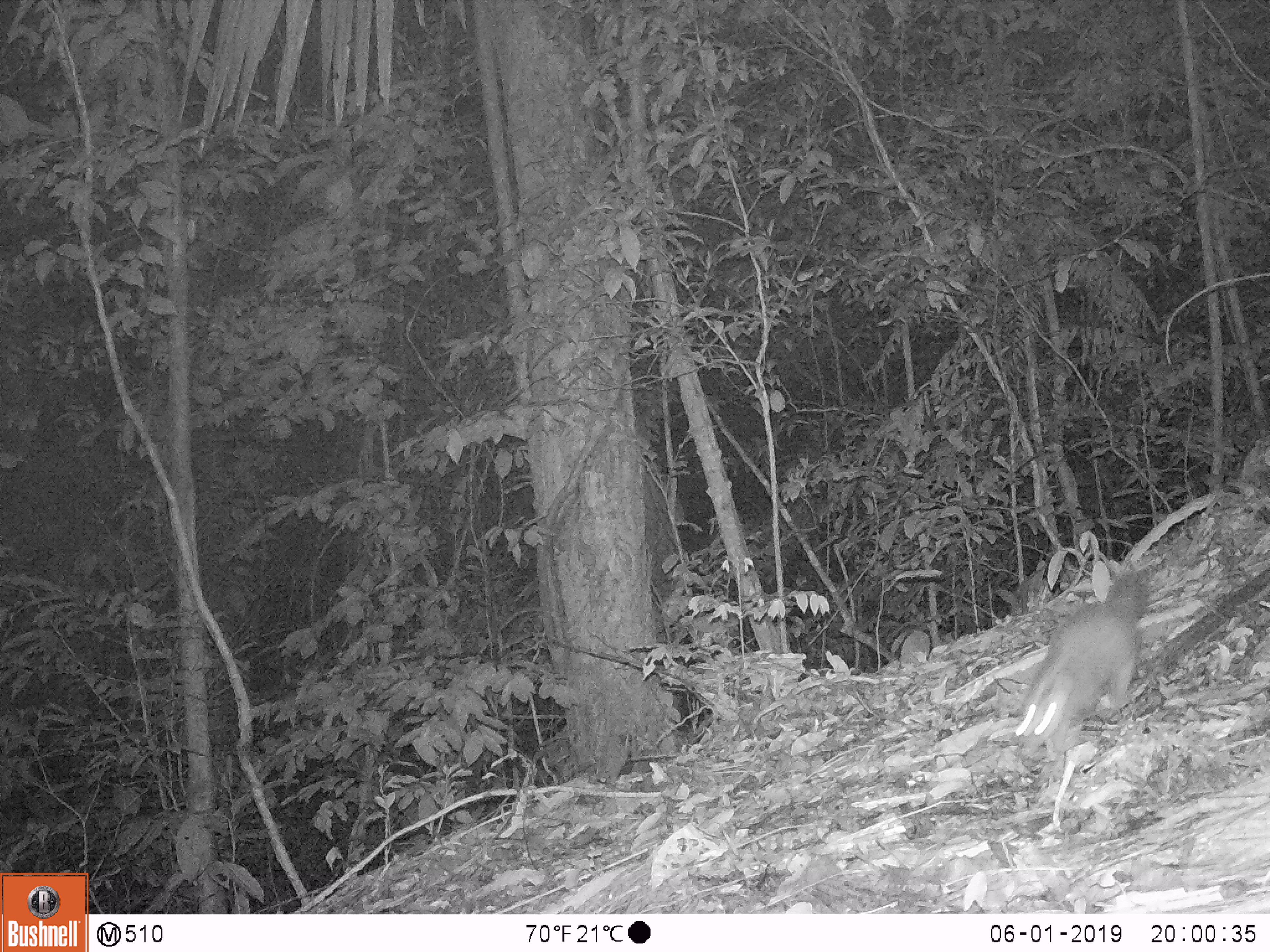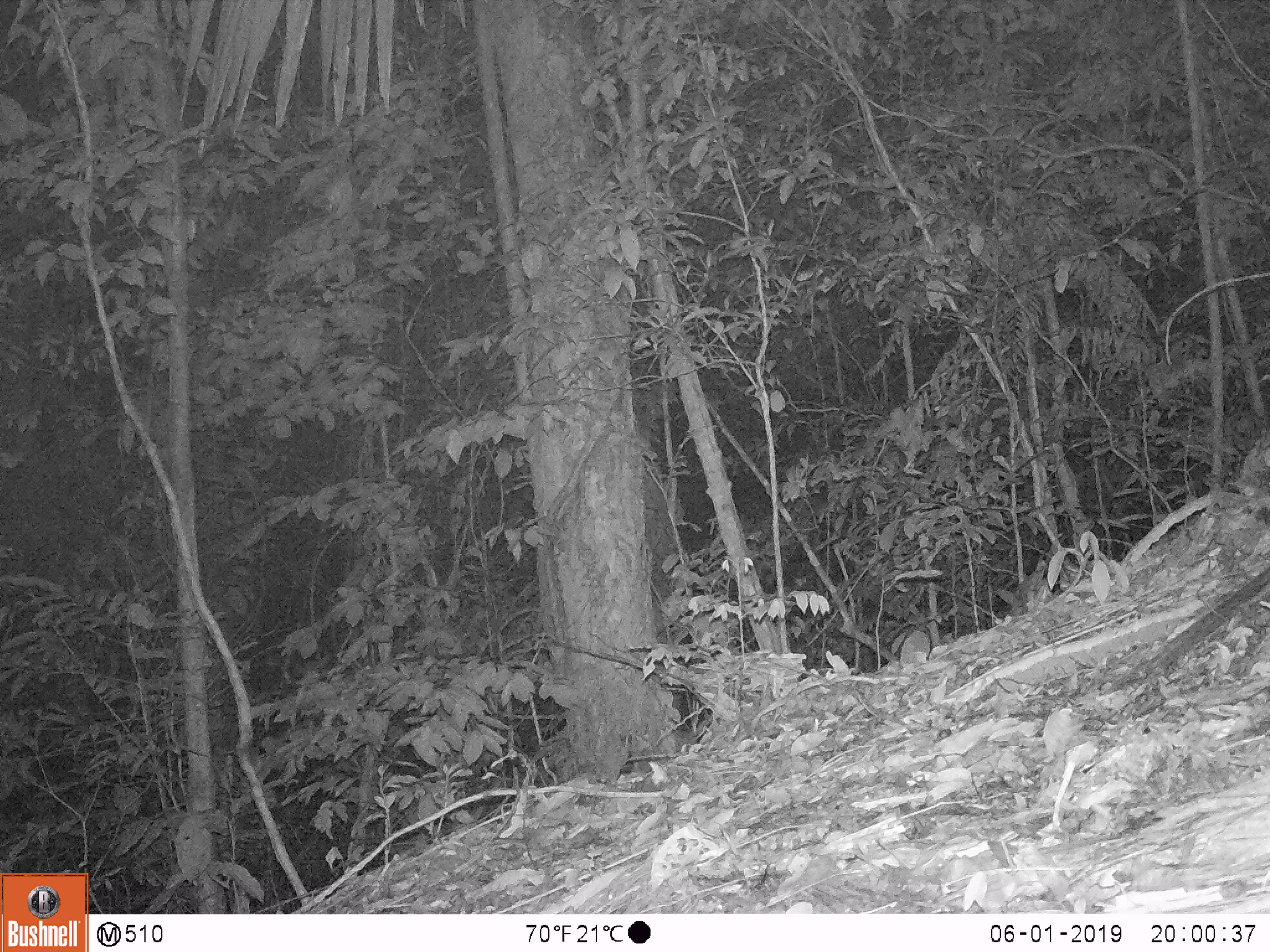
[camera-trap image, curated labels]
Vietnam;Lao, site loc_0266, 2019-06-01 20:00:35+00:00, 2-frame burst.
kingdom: Animalia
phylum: Chordata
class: Mammalia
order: Carnivora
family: Mustelidae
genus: Melogale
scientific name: Melogale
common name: ferret badger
Ferret badger (Melogale). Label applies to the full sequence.